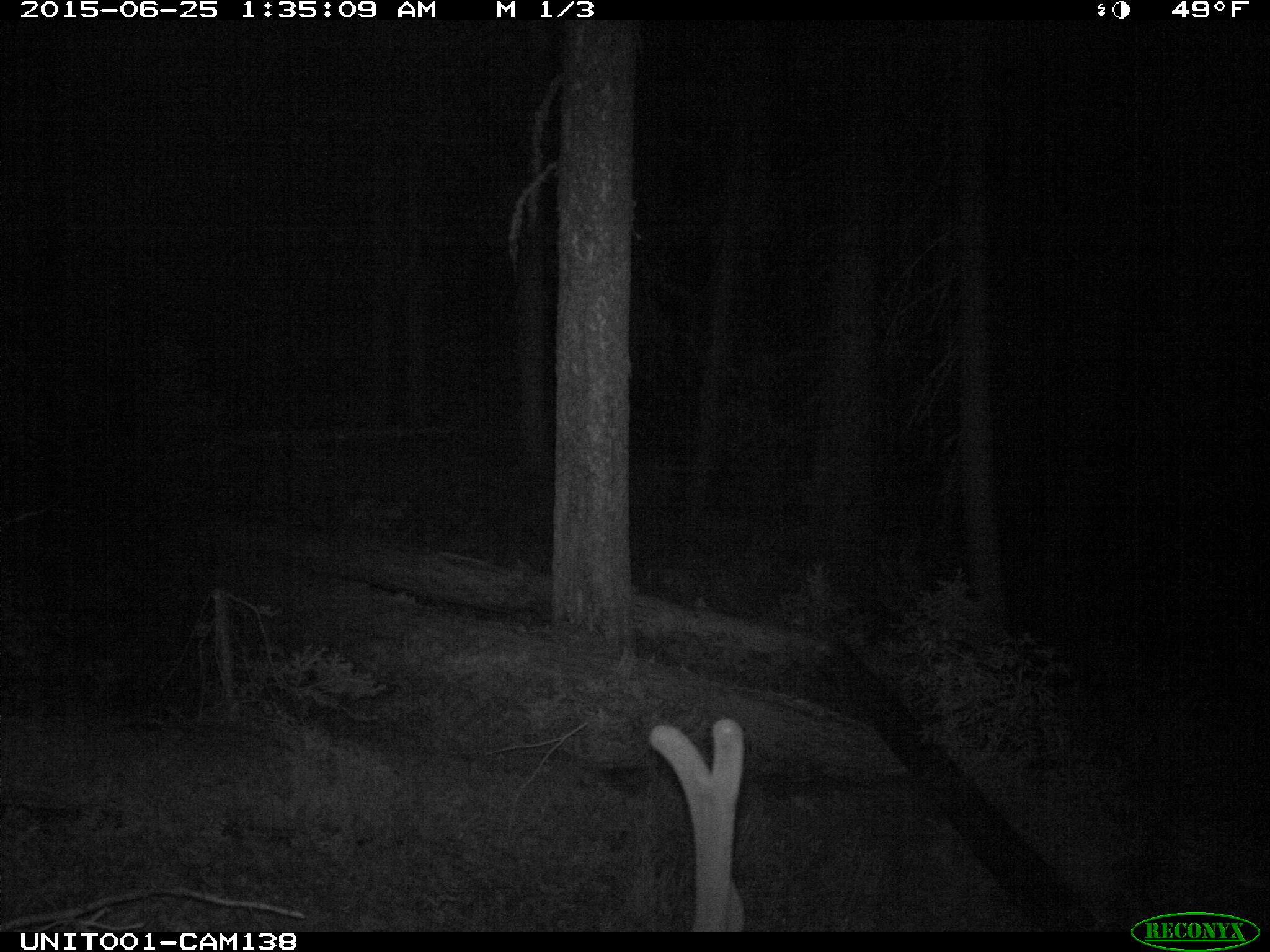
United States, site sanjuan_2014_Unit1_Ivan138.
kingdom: Animalia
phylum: Chordata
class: Mammalia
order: Artiodactyla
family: Cervidae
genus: Cervus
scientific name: Cervus elaphus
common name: red deer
Cervus elaphus (red deer).